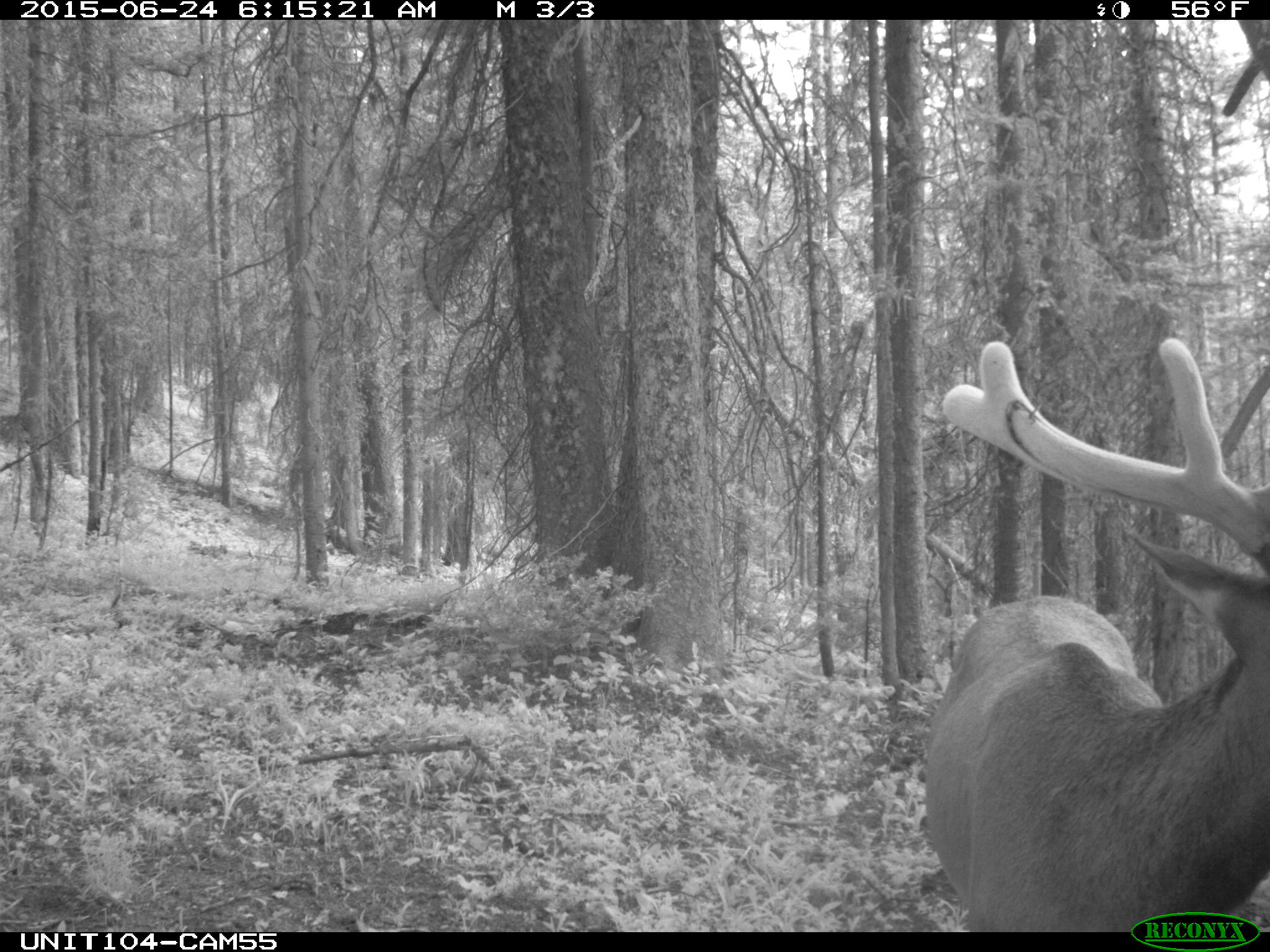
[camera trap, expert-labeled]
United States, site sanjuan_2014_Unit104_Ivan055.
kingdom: Animalia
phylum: Chordata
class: Mammalia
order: Artiodactyla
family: Cervidae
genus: Cervus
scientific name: Cervus elaphus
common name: red deer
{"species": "Cervus elaphus (red deer)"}